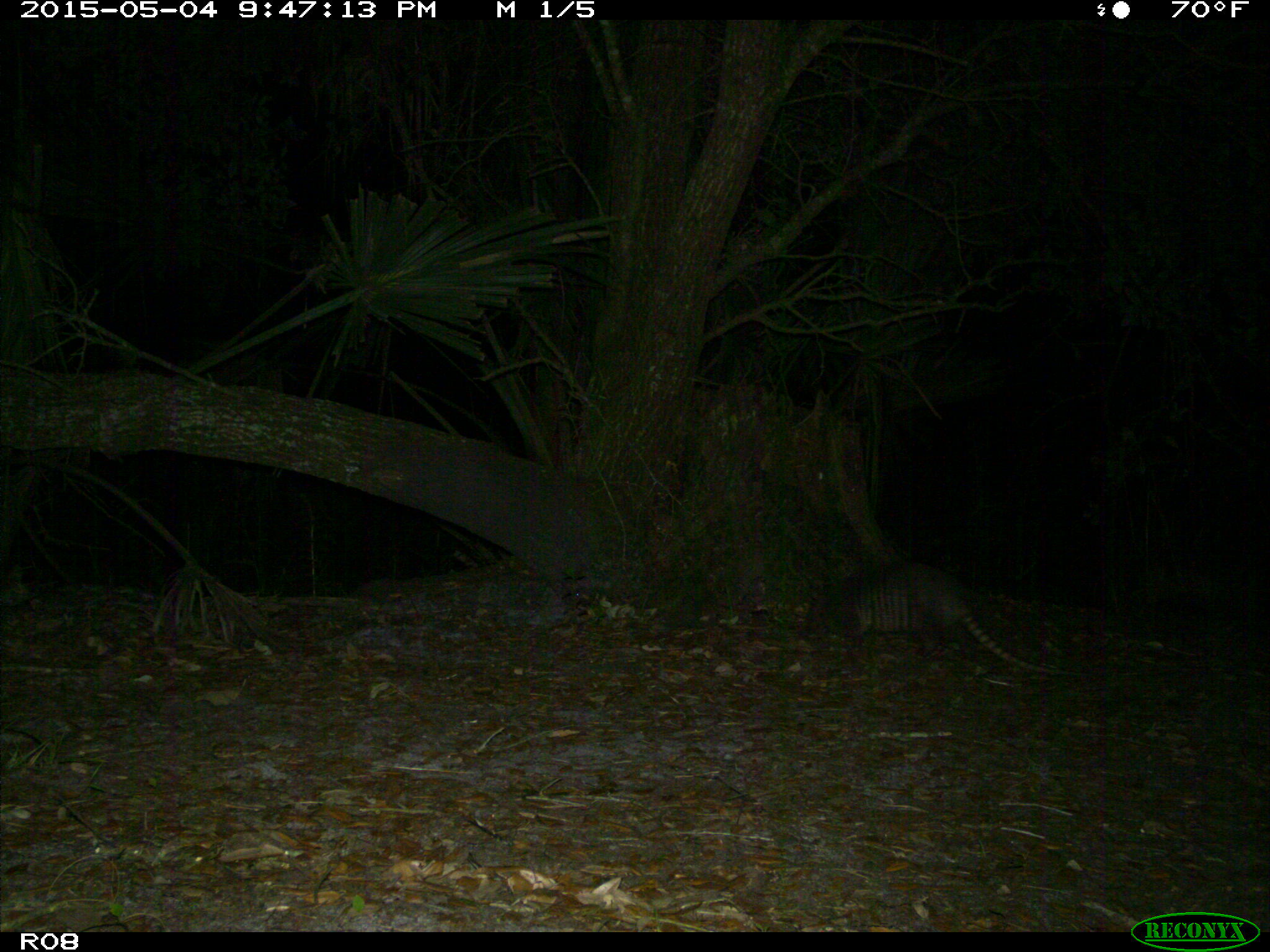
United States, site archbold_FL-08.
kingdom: Animalia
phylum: Chordata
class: Mammalia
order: Cingulata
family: Dasypodidae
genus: Dasypus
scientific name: Dasypus novemcinctus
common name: nine-banded armadillo